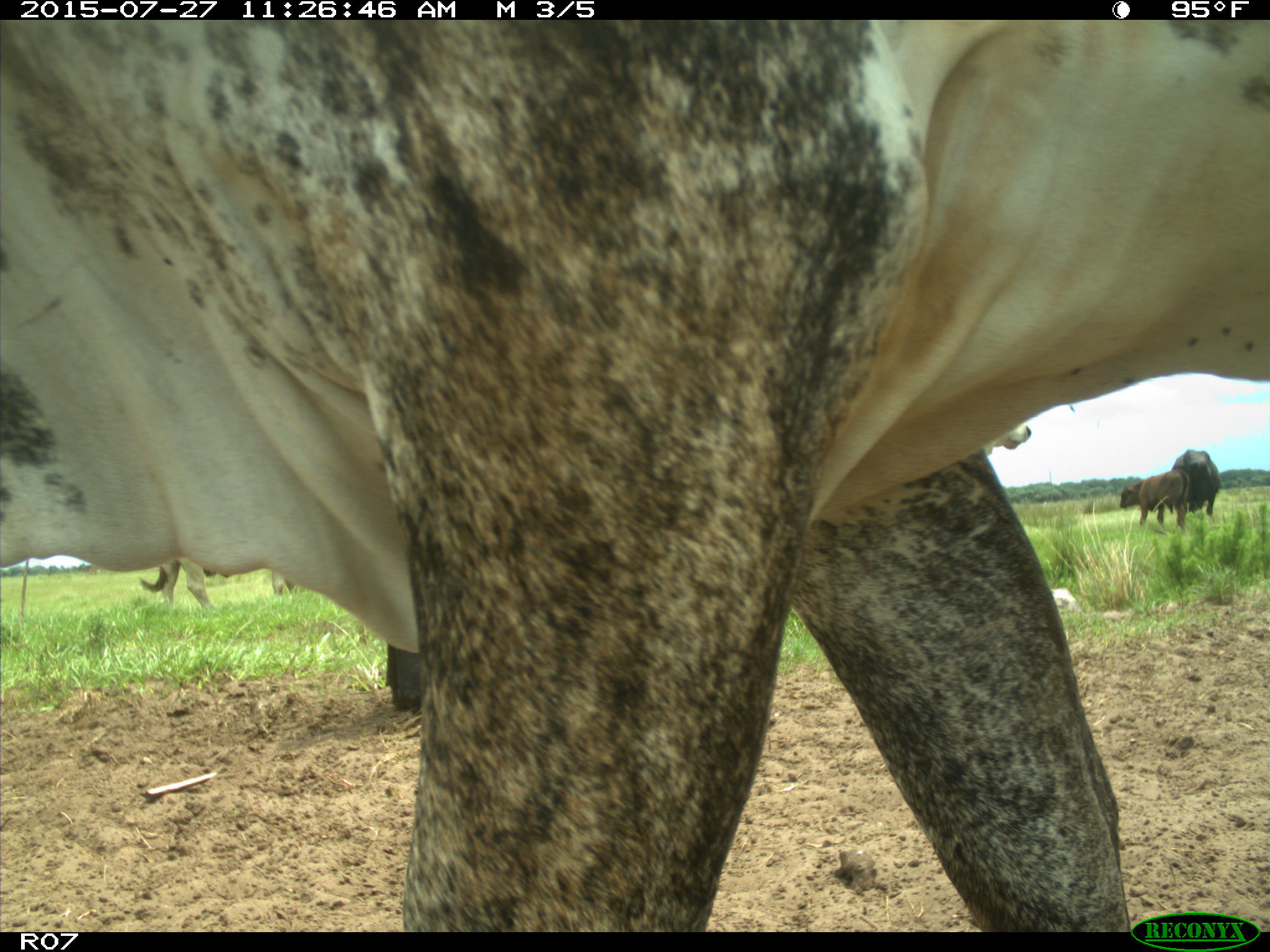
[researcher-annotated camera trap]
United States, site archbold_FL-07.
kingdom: Animalia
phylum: Chordata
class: Mammalia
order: Artiodactyla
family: Bovidae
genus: Bos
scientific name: Bos taurus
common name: domestic cow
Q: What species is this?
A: Bos taurus (domestic cow).